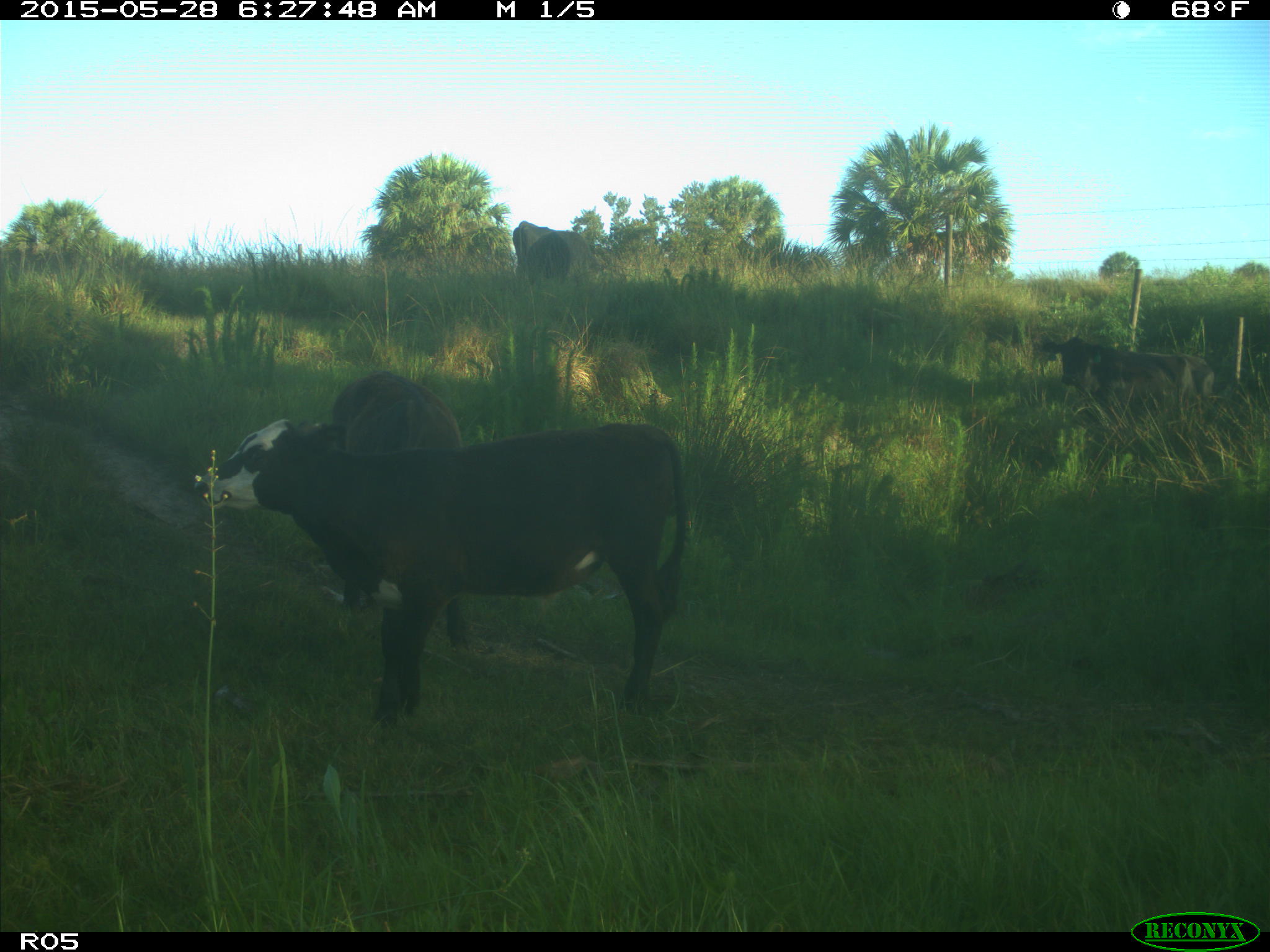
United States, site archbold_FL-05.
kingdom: Animalia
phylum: Chordata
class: Mammalia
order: Artiodactyla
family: Bovidae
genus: Bos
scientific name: Bos taurus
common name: domestic cow